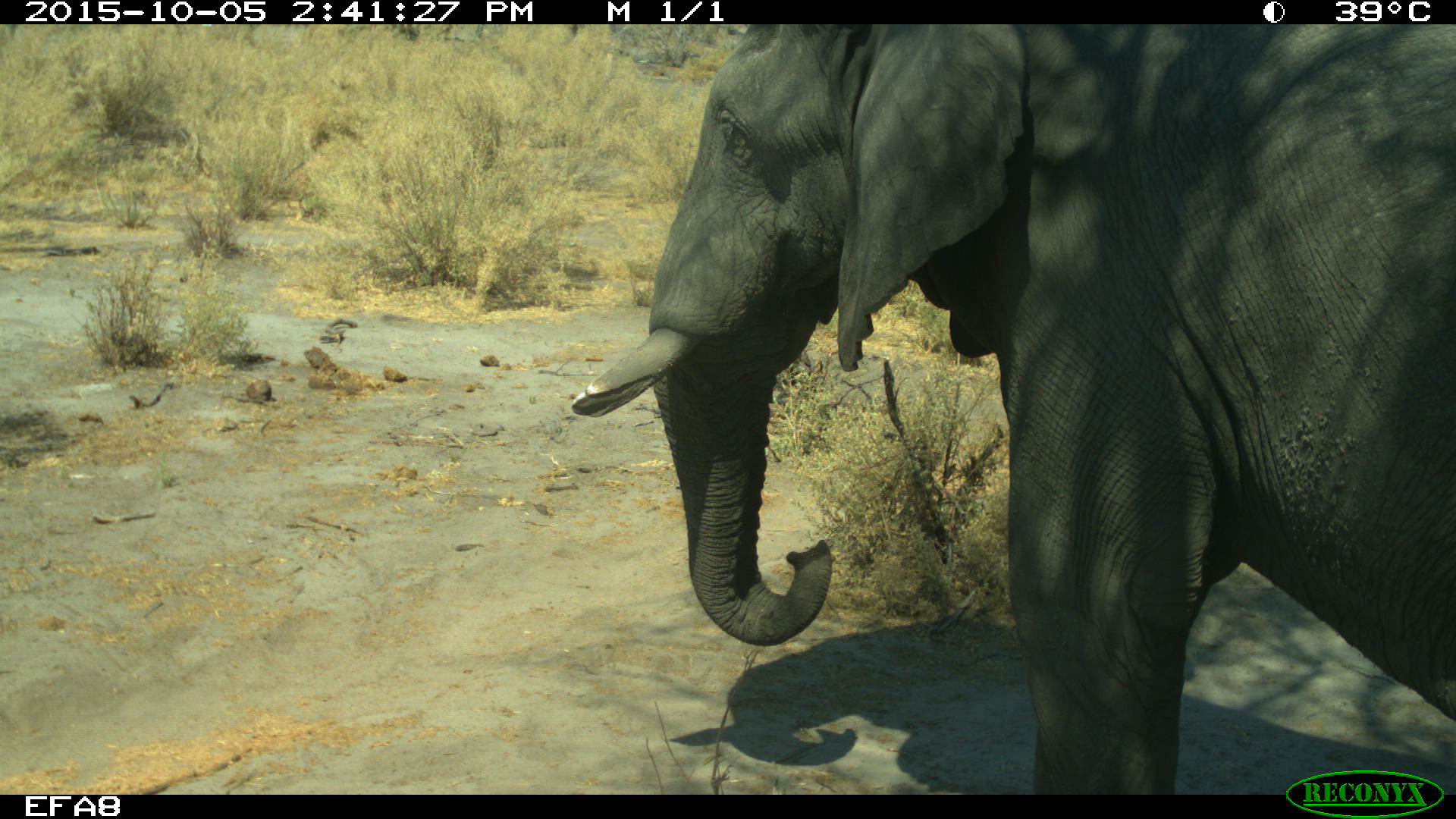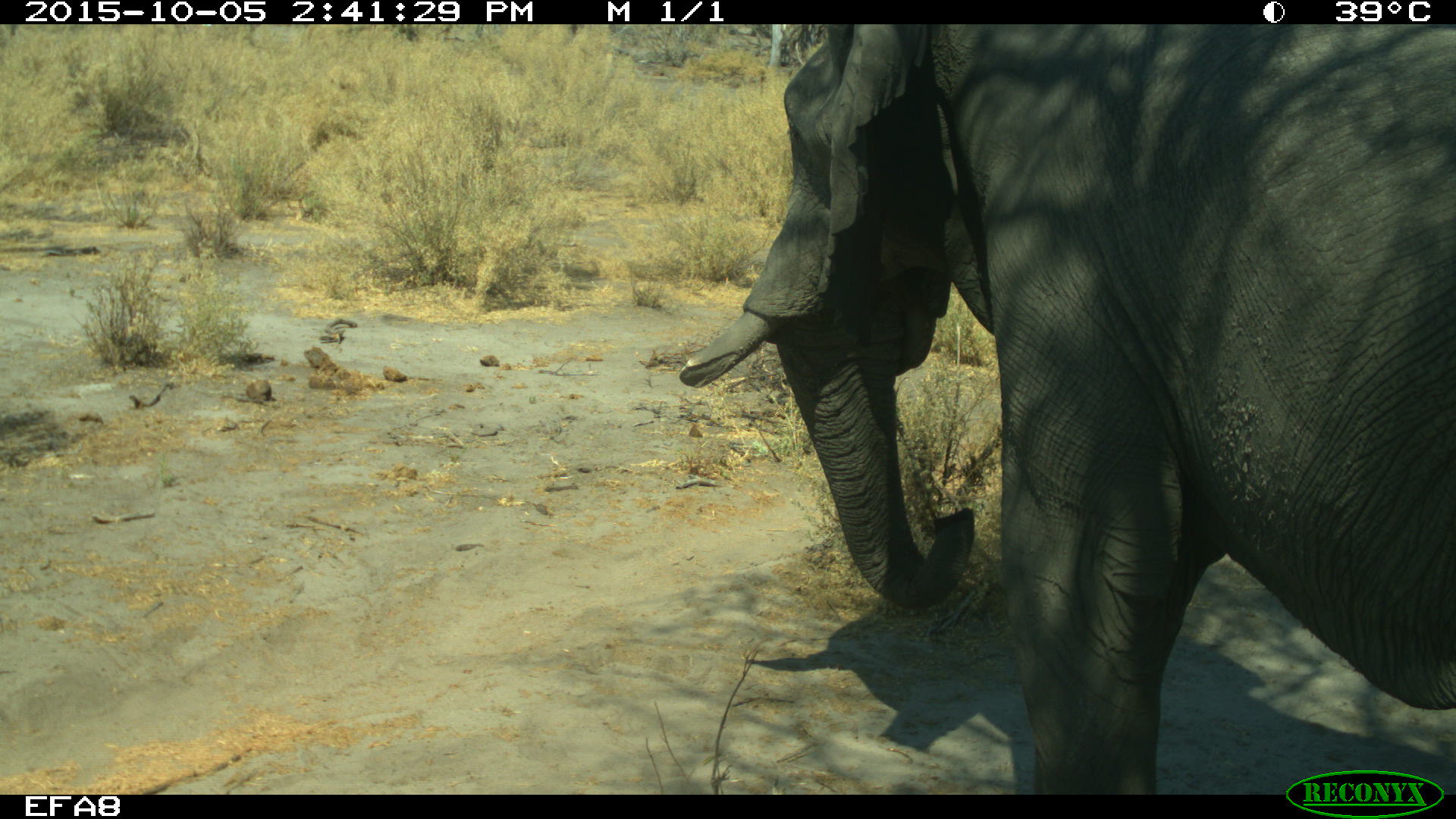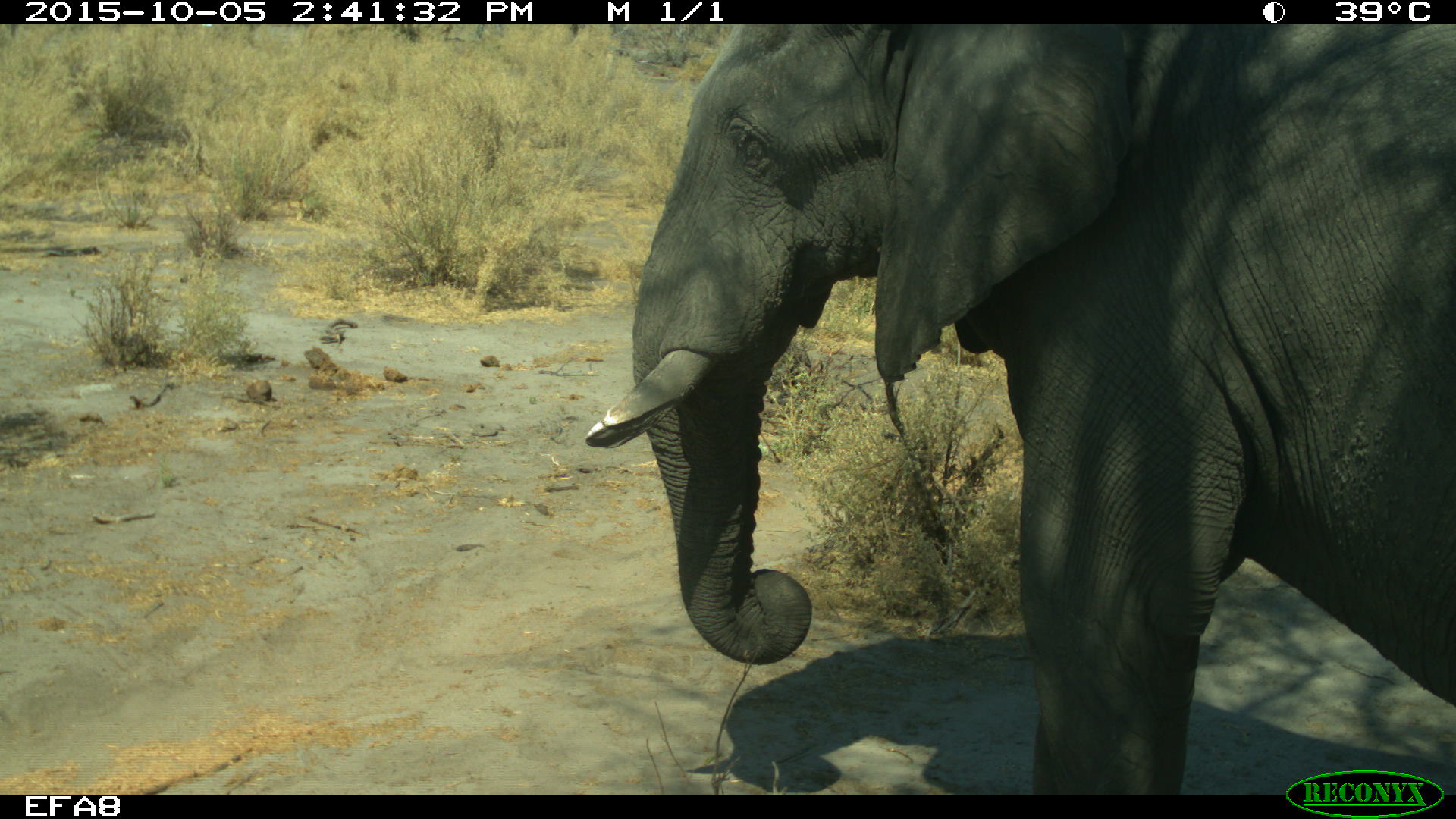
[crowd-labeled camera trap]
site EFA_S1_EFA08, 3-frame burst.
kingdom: Animalia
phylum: Chordata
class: Mammalia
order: Proboscidea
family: Elephantidae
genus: Loxodonta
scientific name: Loxodonta africana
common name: african bush elephant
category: elephant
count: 1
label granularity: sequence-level